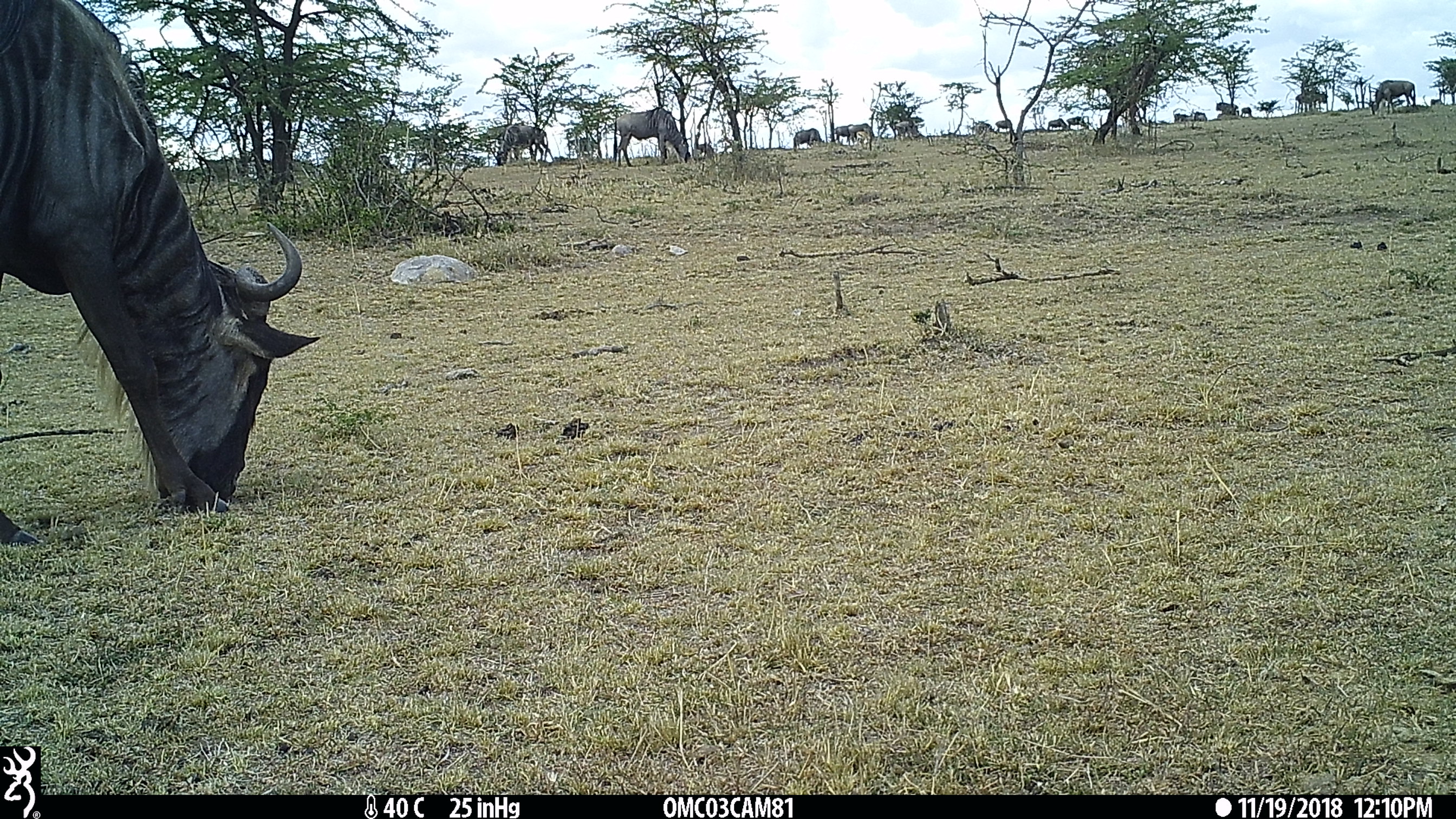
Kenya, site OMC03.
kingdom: Animalia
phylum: Chordata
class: Mammalia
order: Artiodactyla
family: Bovidae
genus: Connochaetes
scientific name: Connochaetes taurinus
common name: blue wildebeest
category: wildebeest